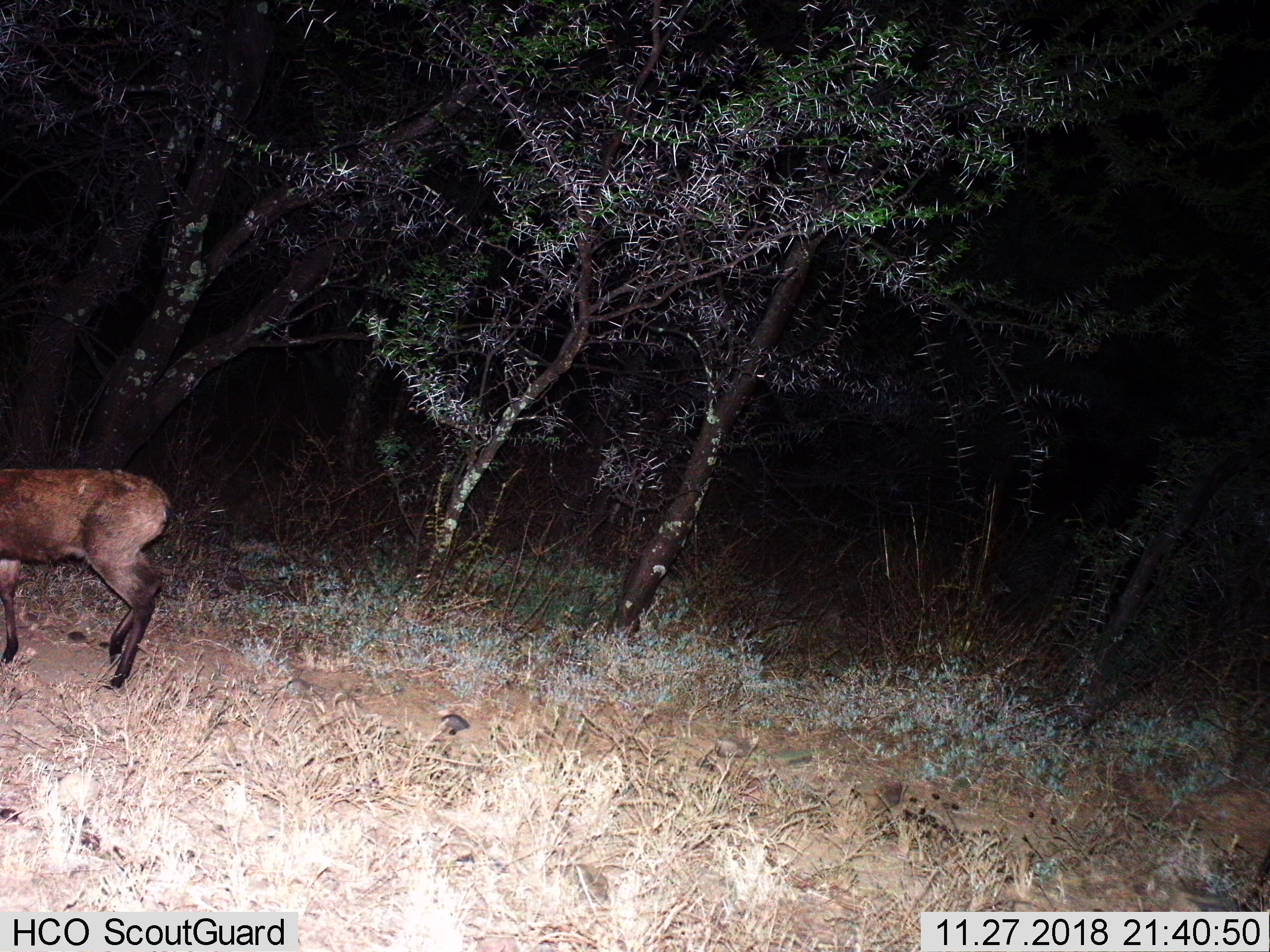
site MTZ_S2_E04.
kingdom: Animalia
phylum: Chordata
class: Mammalia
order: Artiodactyla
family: Bovidae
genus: Sylvicapra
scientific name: Sylvicapra grimmia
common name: common duiker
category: duikercommongrey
Duikercommongrey (common duiker) (Sylvicapra grimmia), count 1. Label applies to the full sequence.